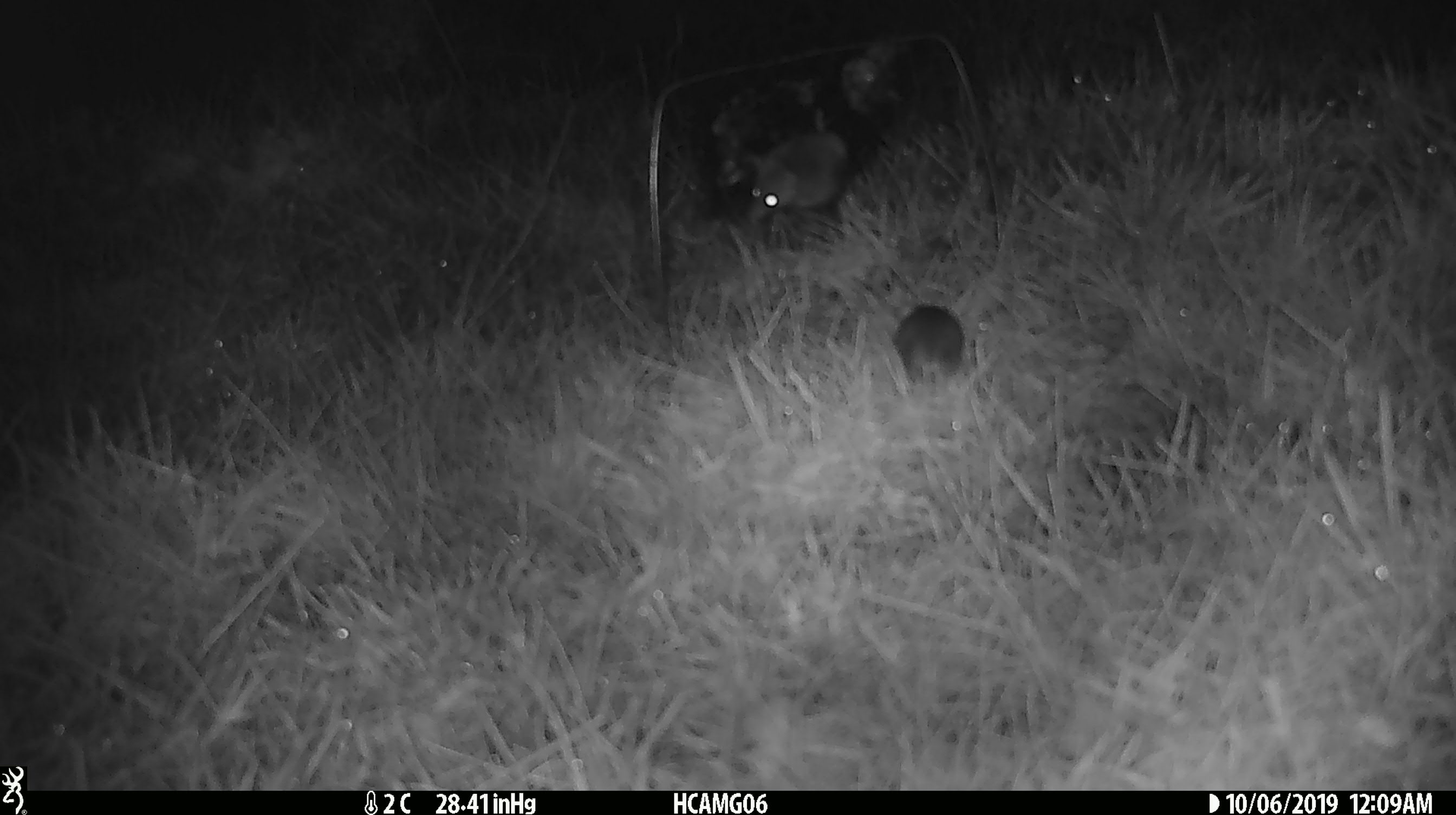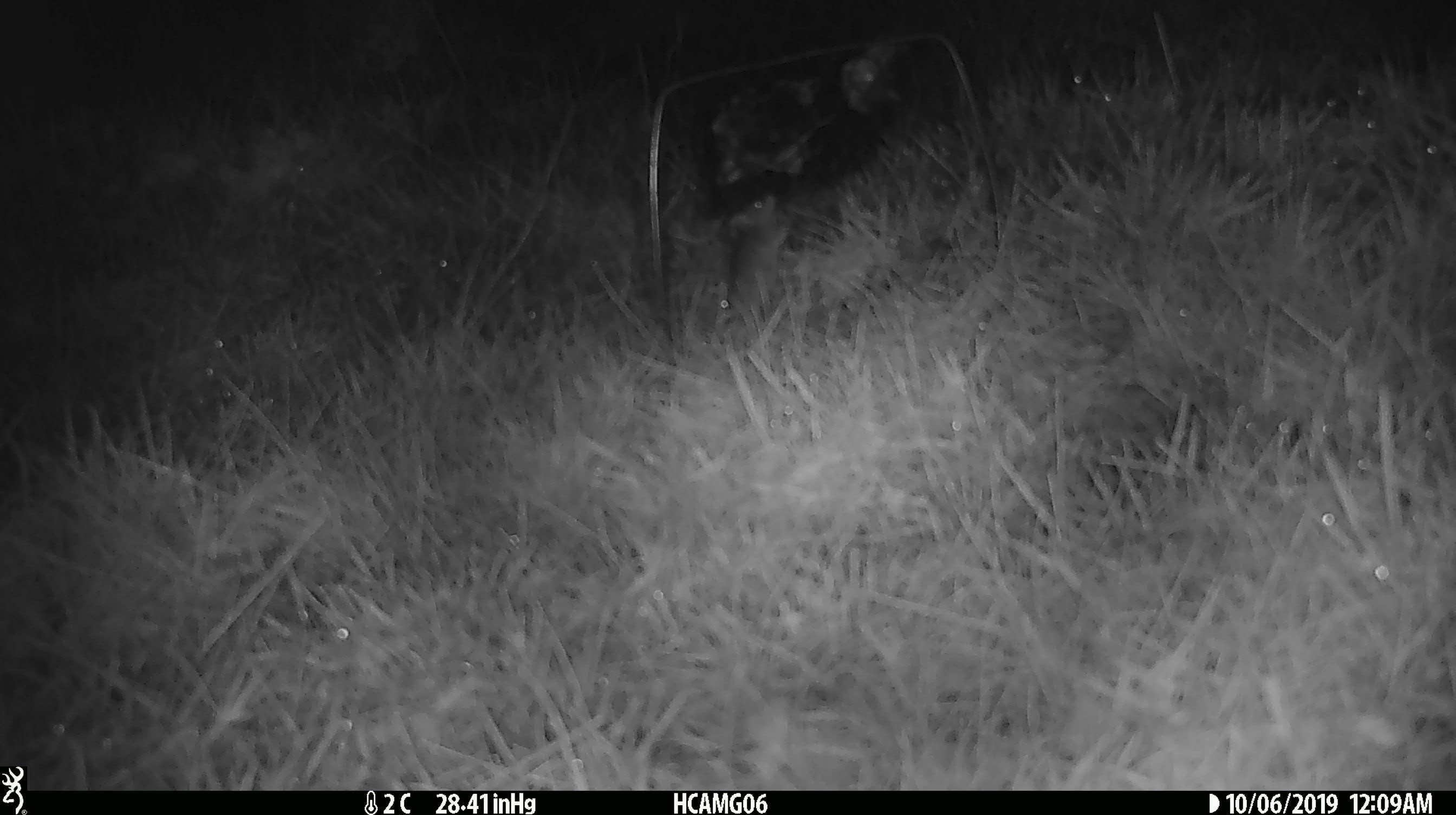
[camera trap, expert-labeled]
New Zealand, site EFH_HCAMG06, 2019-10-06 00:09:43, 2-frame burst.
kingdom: Animalia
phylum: Chordata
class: Mammalia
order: Rodentia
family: Muridae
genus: Mus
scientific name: Mus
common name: mouse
Mouse (Mus).